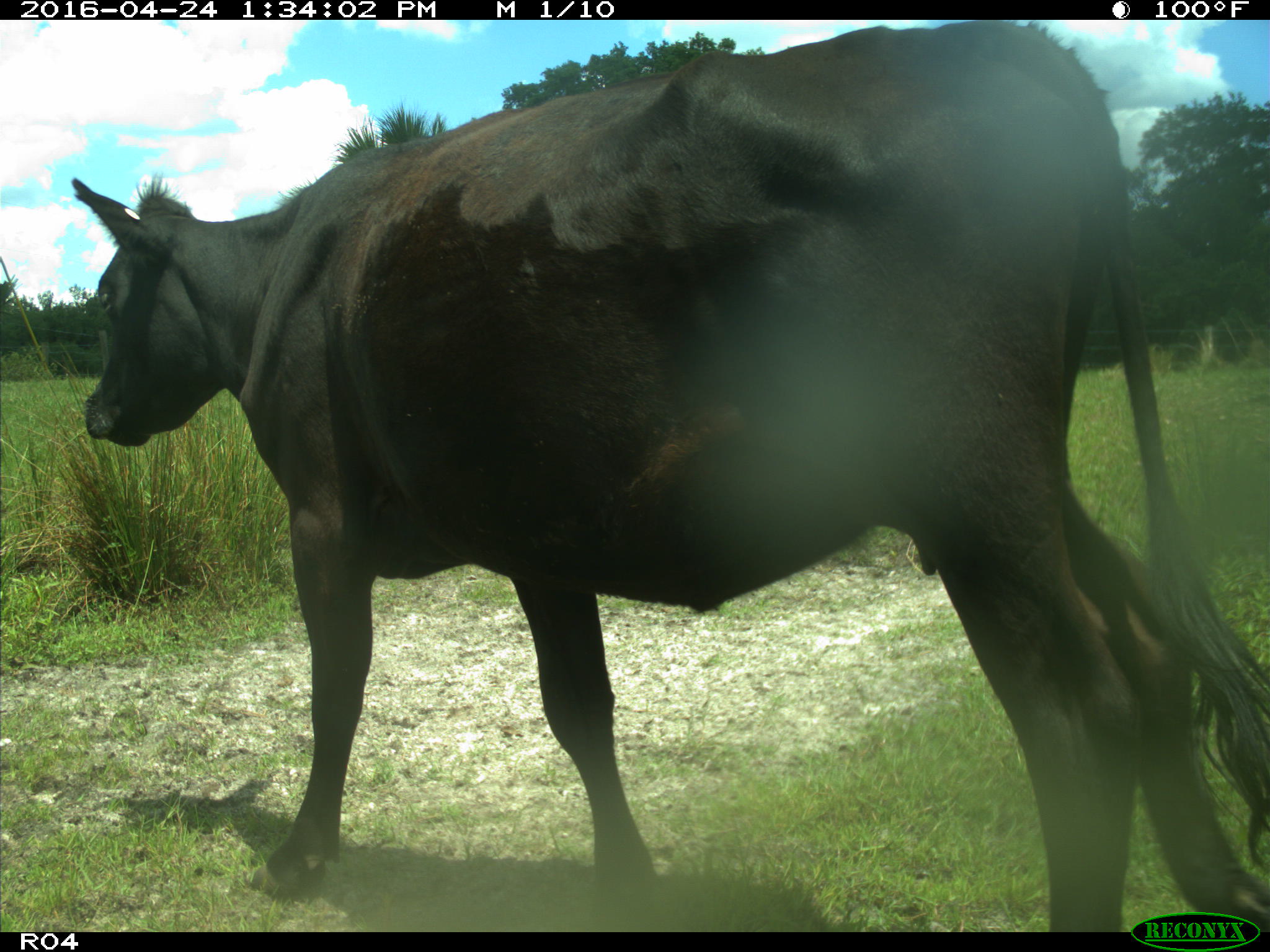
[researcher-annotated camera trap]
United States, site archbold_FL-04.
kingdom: Animalia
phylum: Chordata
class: Mammalia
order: Artiodactyla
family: Bovidae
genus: Bos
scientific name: Bos taurus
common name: domestic cow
Bos taurus (domestic cow).